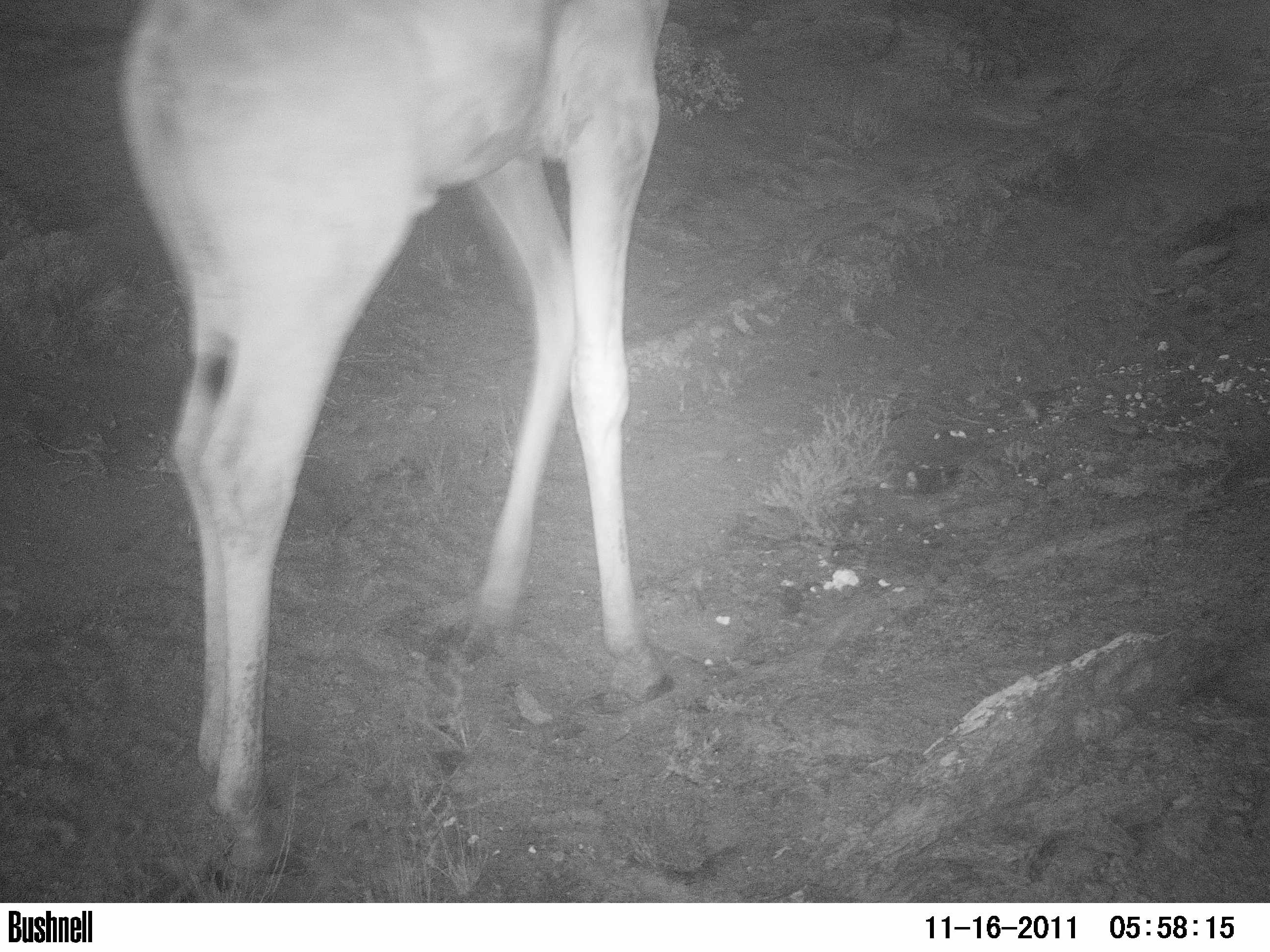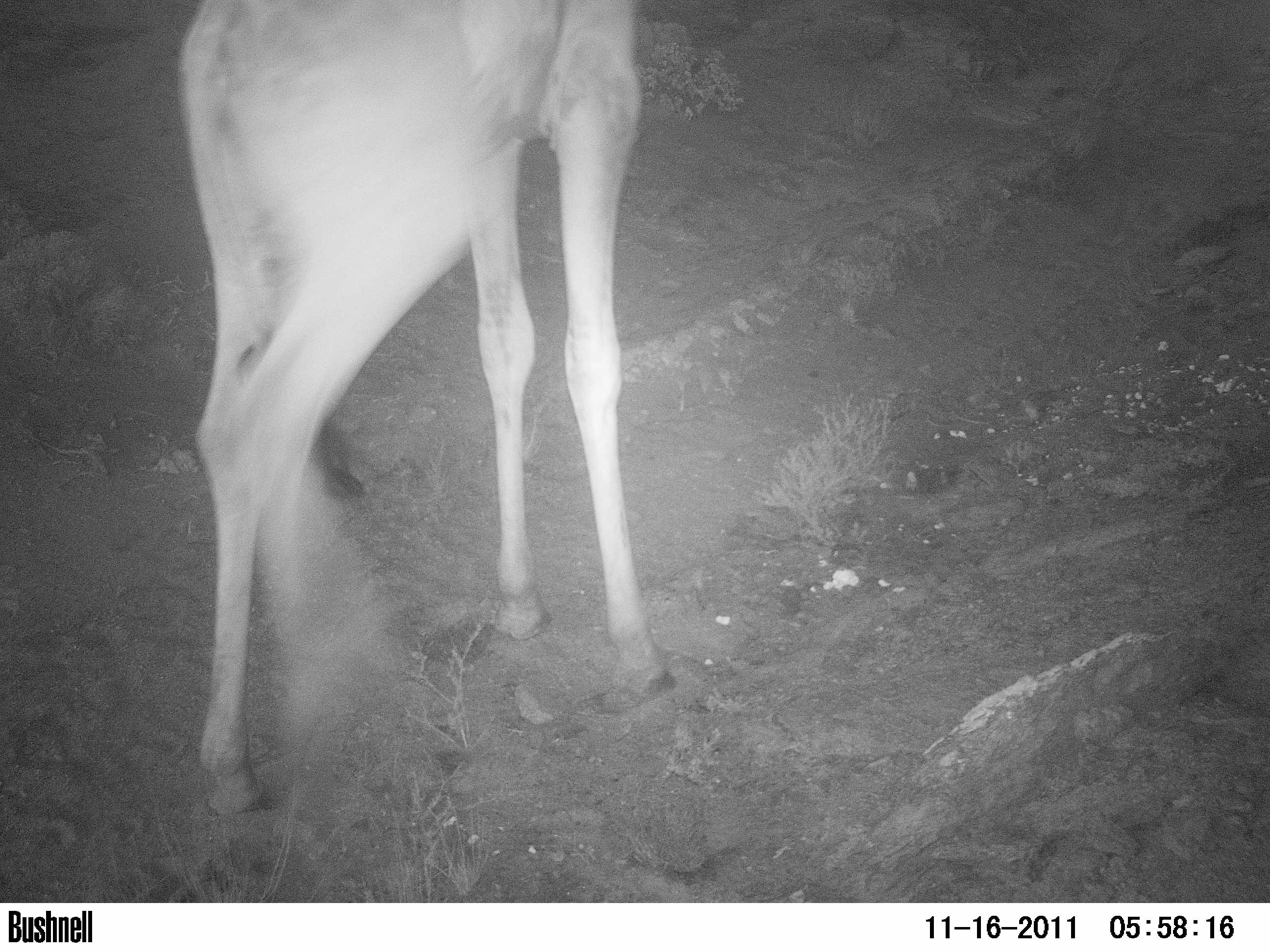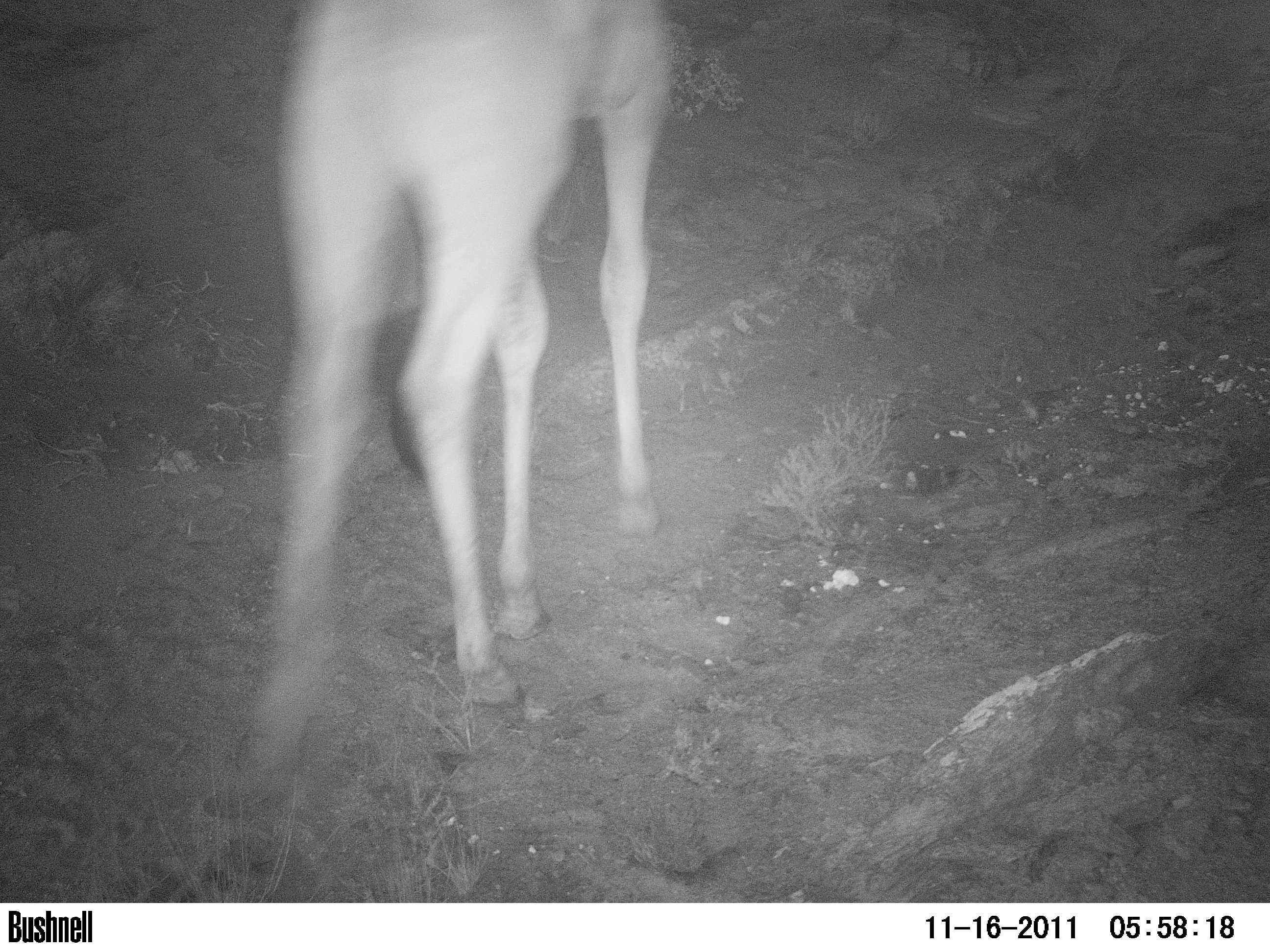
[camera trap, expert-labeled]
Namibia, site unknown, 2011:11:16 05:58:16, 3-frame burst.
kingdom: Animalia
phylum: Chordata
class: Mammalia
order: Artiodactyla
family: Giraffidae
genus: Giraffa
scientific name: Giraffa camelopardalis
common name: giraffe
Giraffa camelopardalis (giraffe).